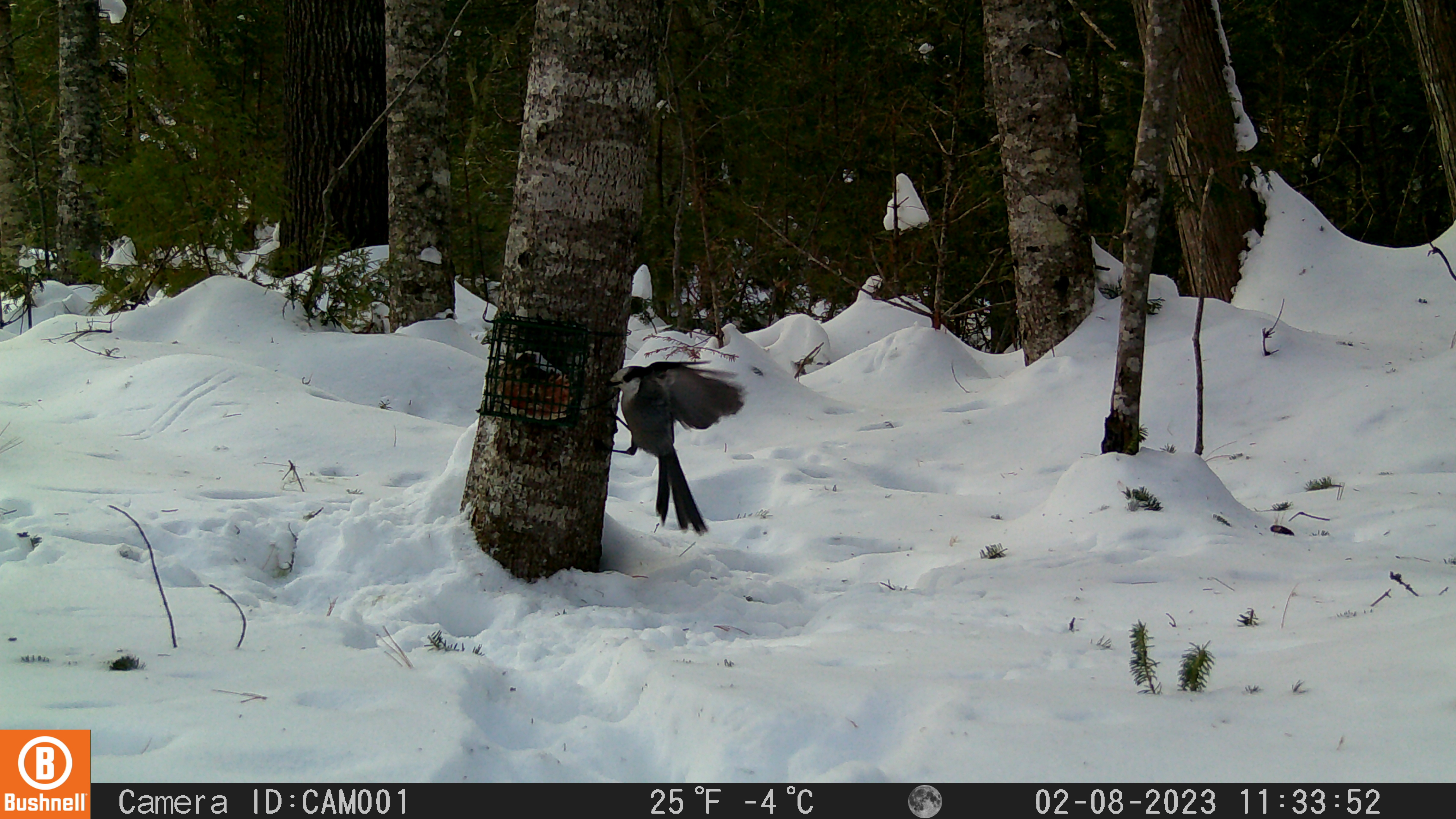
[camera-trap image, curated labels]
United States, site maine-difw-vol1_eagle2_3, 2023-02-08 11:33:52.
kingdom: Animalia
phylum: Chordata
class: Aves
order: Passeriformes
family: Corvidae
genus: Perisoreus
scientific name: Perisoreus canadensis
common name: canada jay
Canada jay (Perisoreus canadensis).